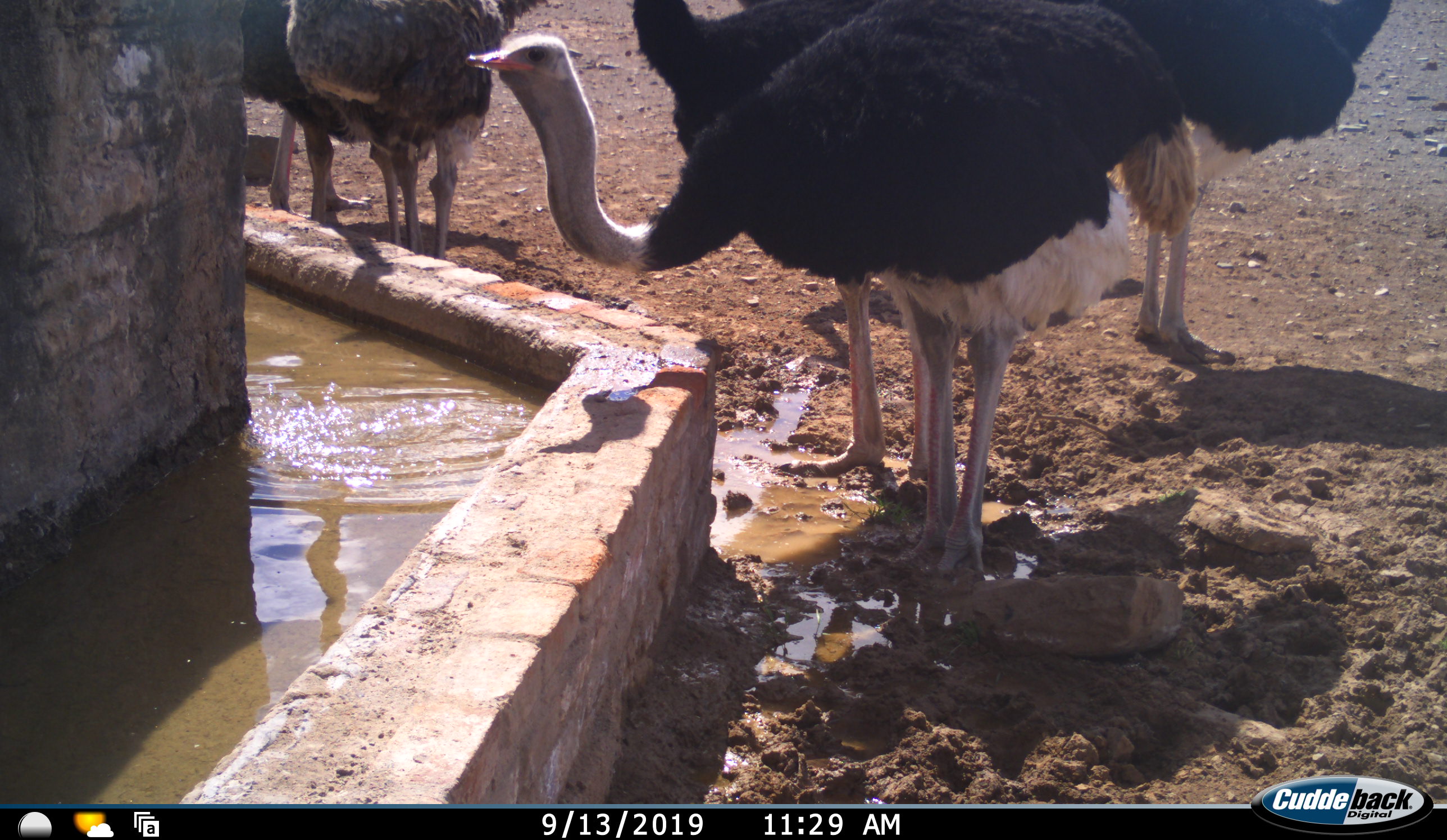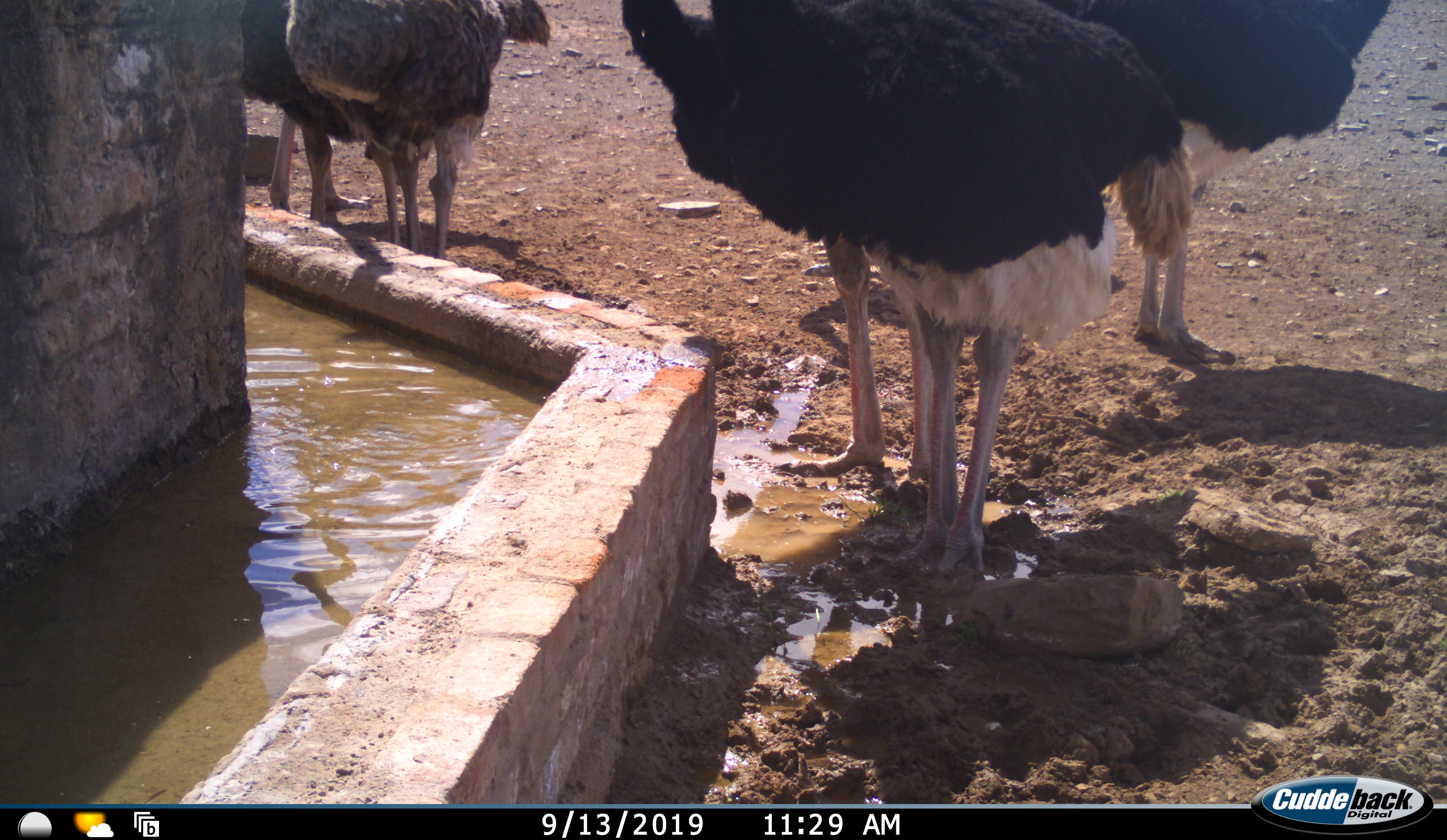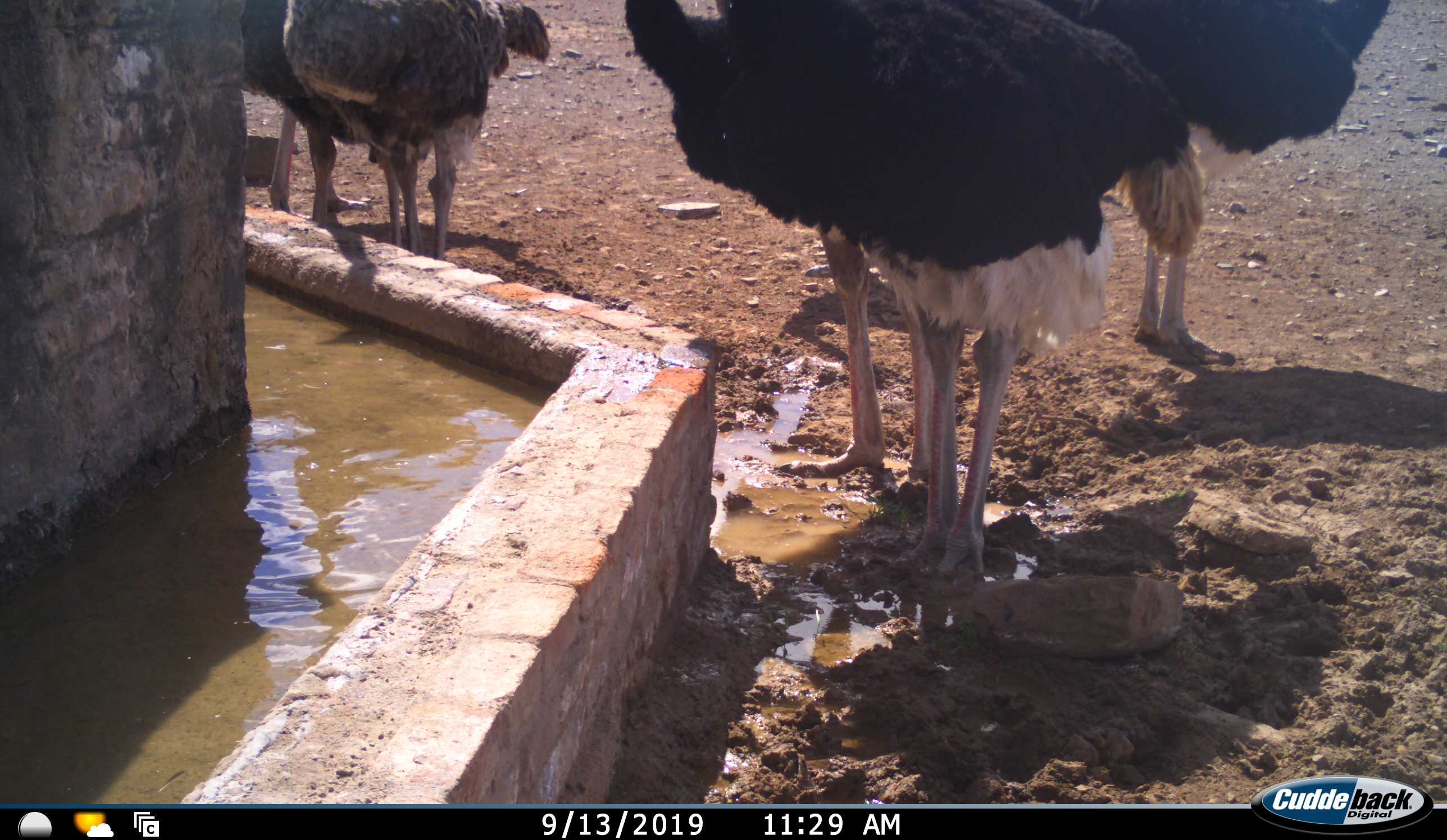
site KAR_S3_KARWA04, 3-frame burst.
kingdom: Animalia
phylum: Chordata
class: Aves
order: Struthioniformes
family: Struthionidae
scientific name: Struthionidae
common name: ostrich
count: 5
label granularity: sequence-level